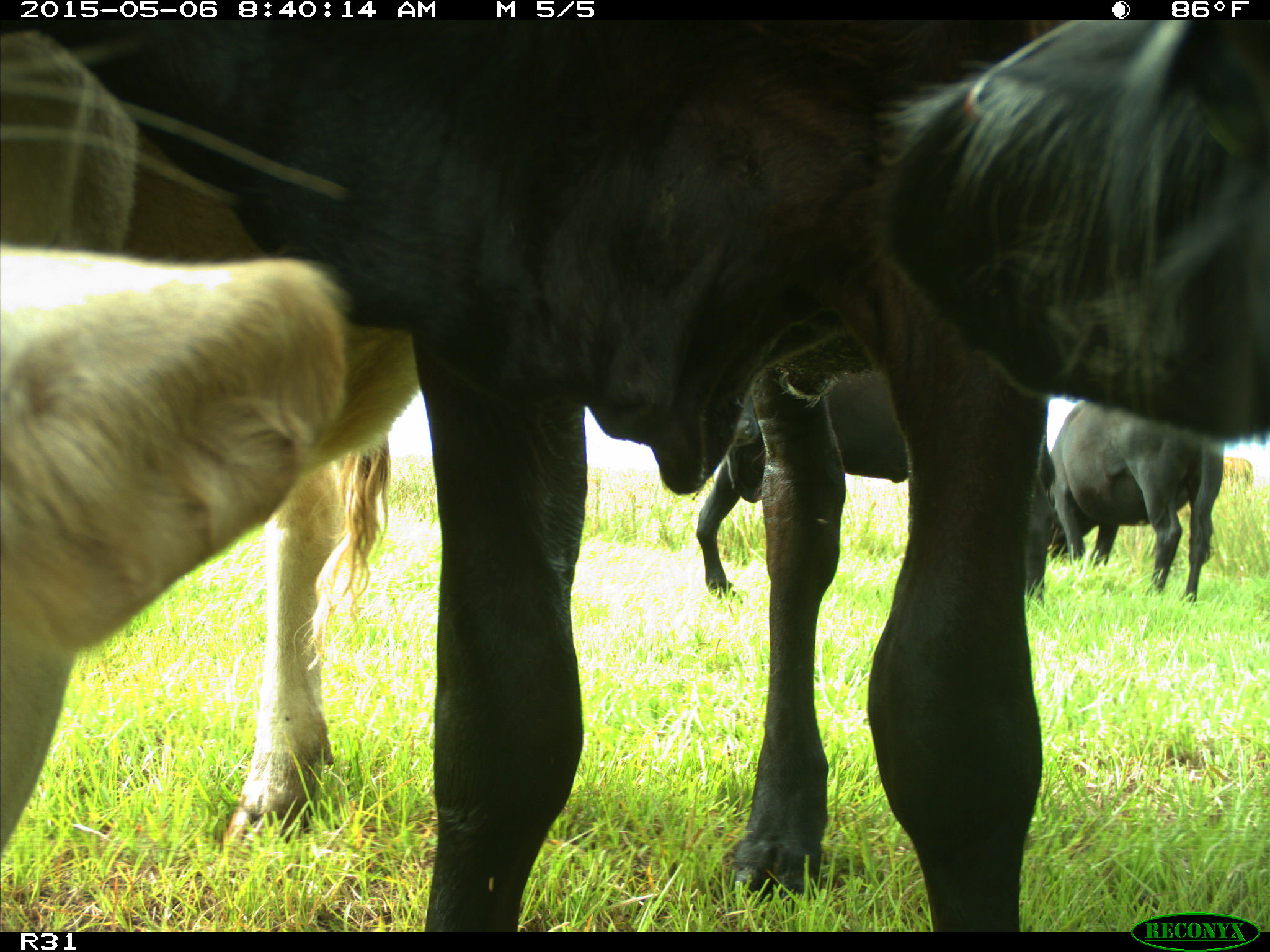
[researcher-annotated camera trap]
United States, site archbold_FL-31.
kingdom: Animalia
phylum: Chordata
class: Mammalia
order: Artiodactyla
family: Bovidae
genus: Bos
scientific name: Bos taurus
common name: domestic cow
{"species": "Bos taurus (domestic cow)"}